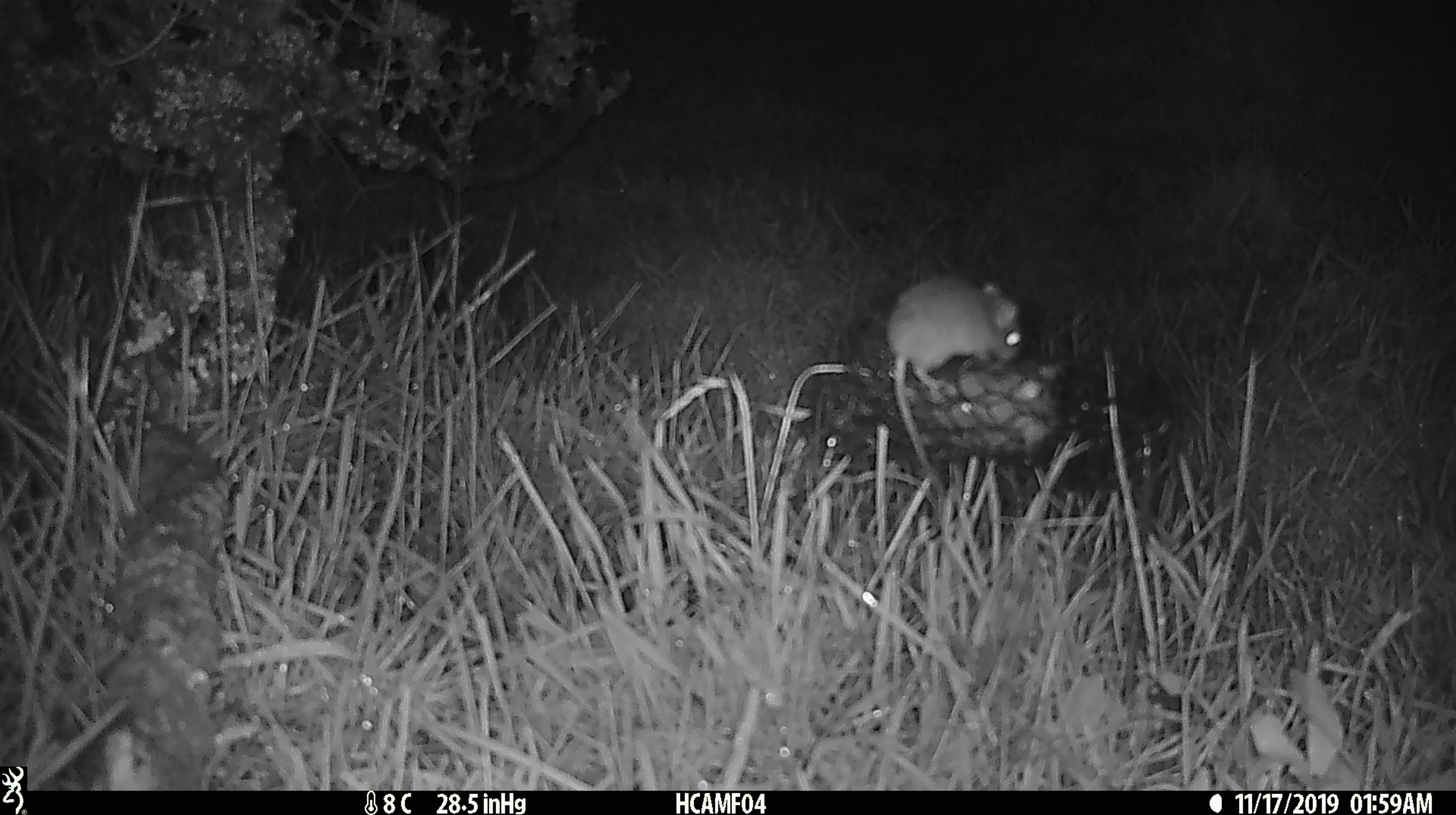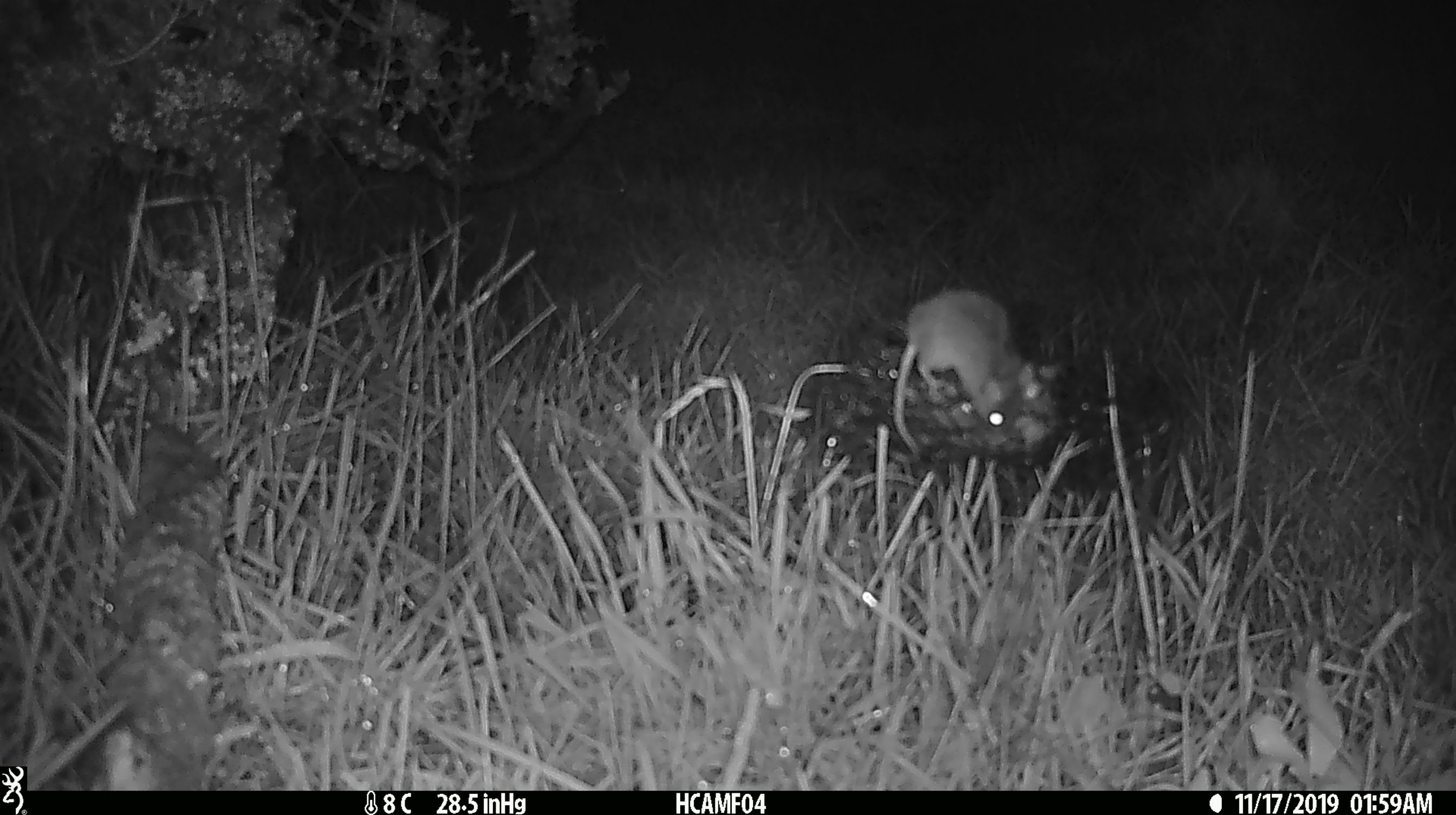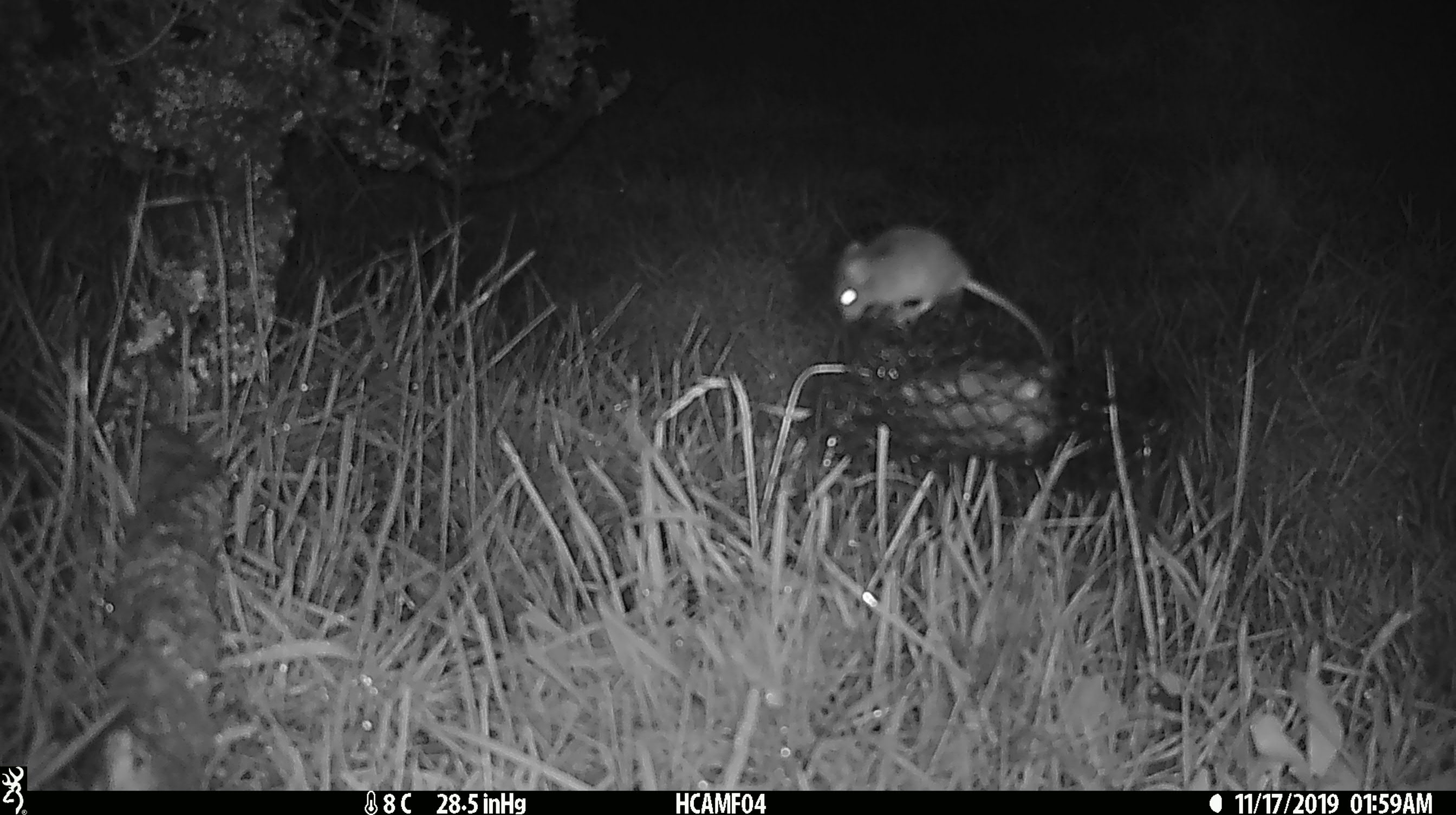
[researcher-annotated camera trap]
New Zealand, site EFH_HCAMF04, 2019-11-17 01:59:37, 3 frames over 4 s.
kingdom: Animalia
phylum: Chordata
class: Mammalia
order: Rodentia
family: Muridae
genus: Mus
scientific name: Mus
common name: mouse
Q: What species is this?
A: Mouse (Mus).